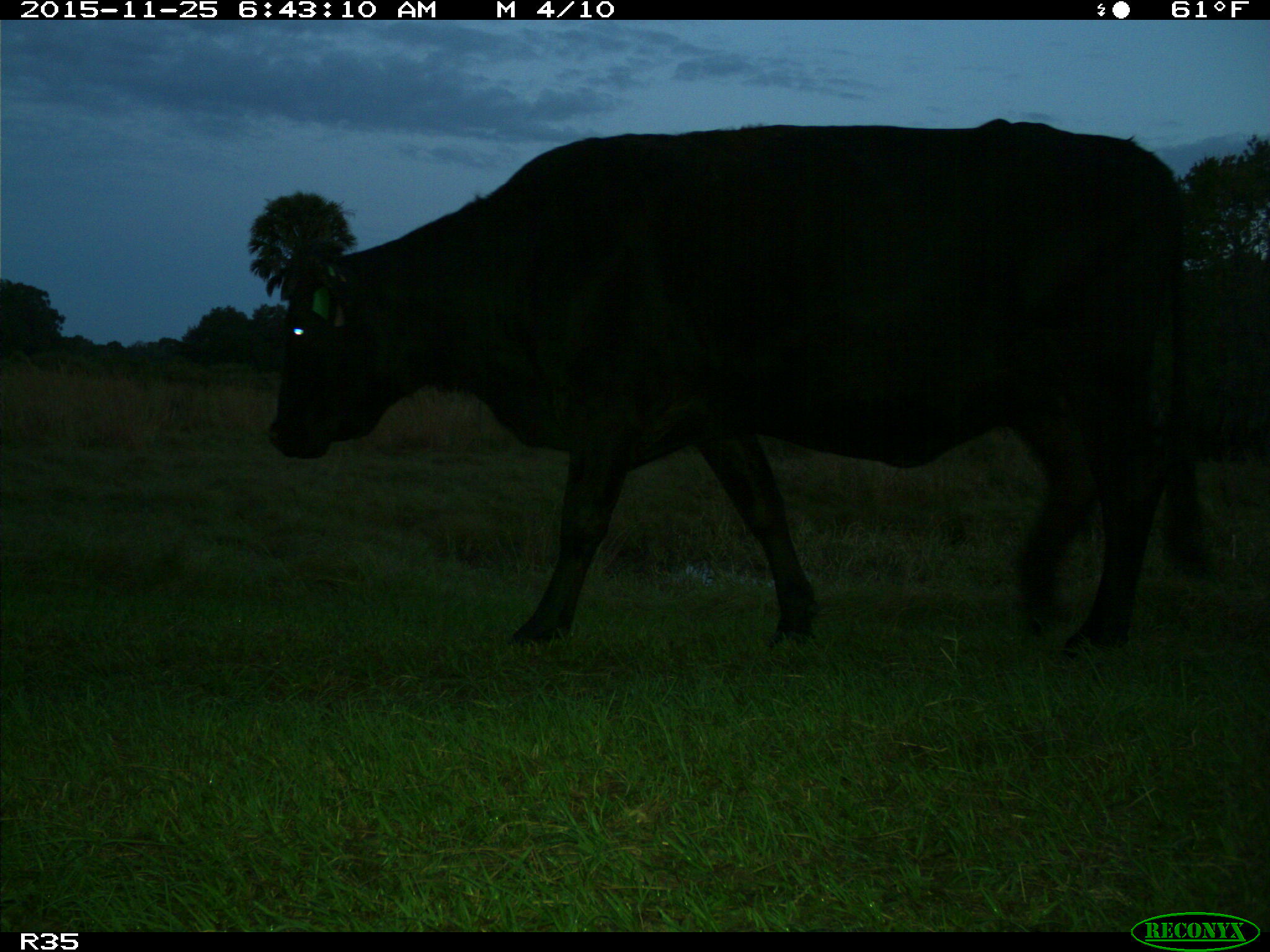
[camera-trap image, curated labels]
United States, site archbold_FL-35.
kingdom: Animalia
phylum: Chordata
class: Mammalia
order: Artiodactyla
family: Bovidae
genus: Bos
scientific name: Bos taurus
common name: domestic cow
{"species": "Bos taurus (domestic cow)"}